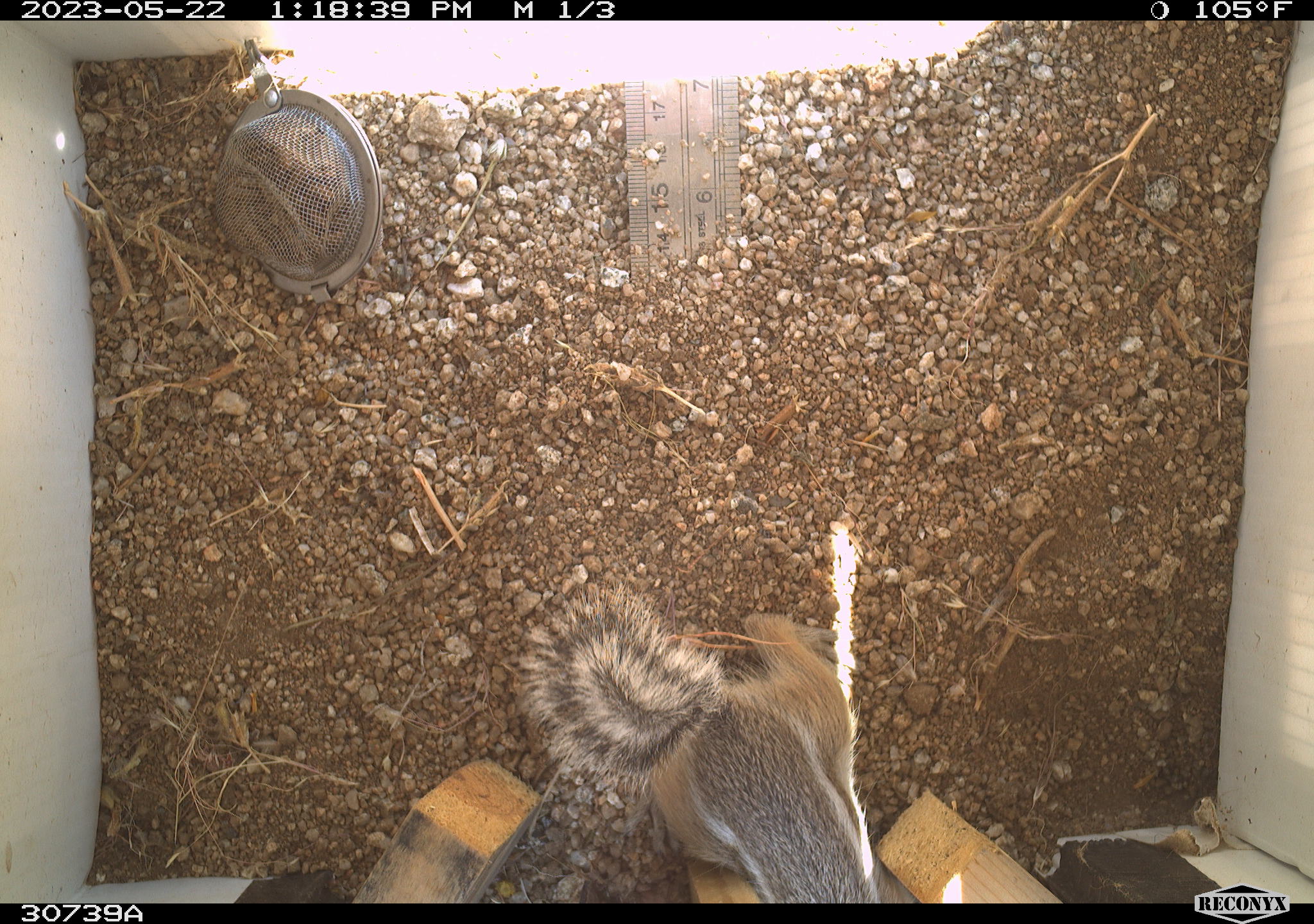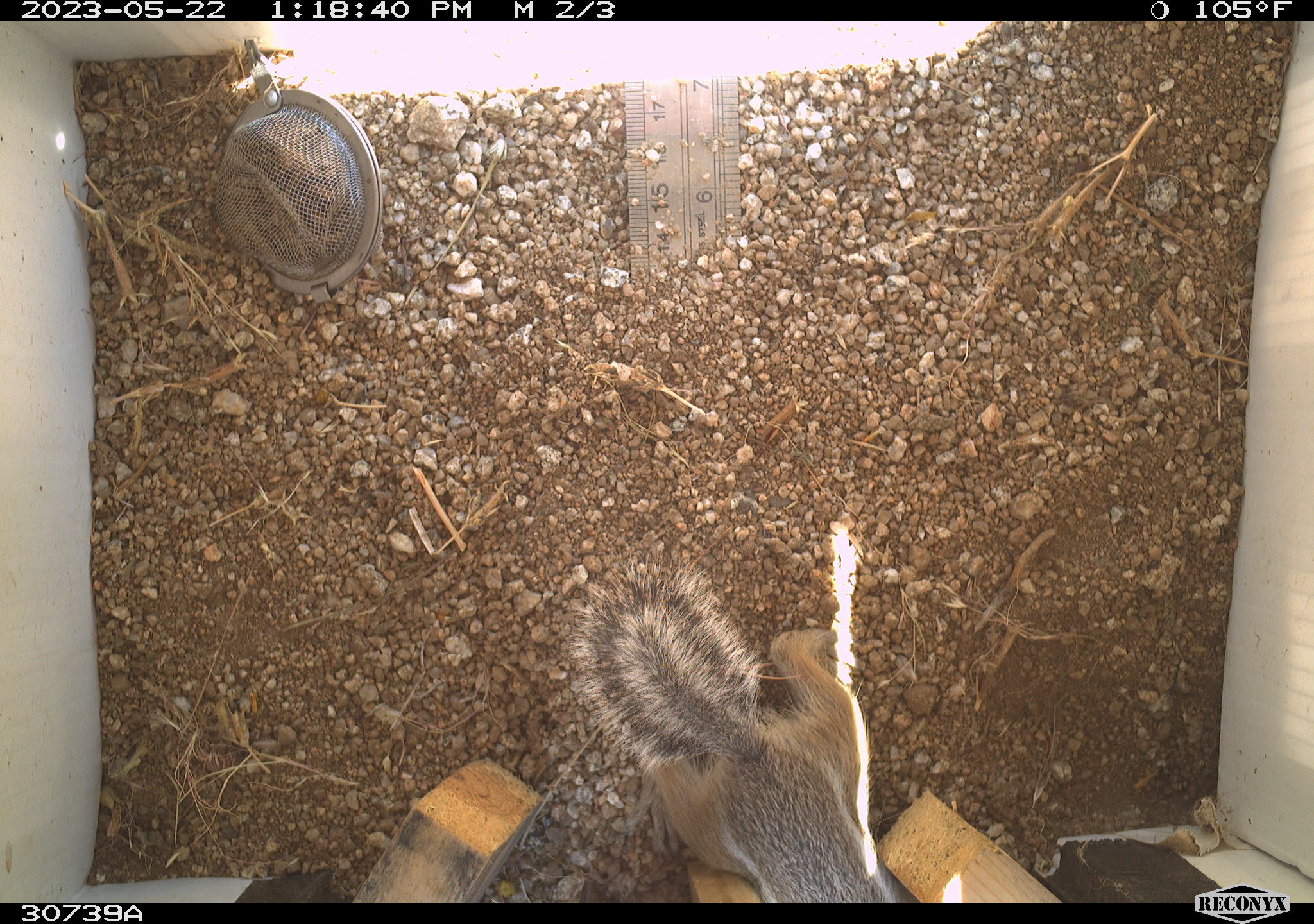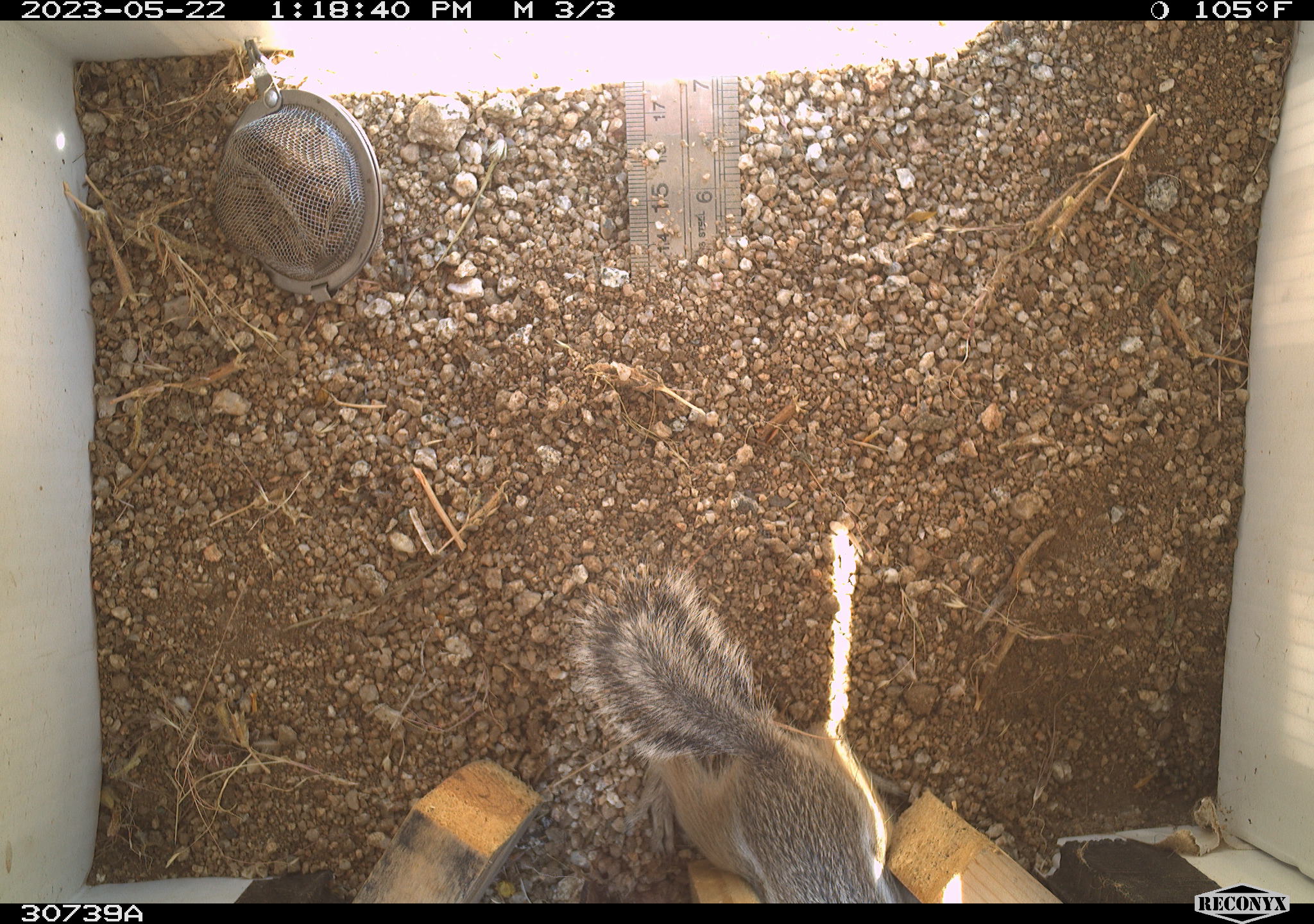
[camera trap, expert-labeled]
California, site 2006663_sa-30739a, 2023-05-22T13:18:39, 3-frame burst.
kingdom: Animalia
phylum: Chordata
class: Mammalia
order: Rodentia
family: Sciuridae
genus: Ammospermophilus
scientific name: Ammospermophilus leucurus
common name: white-tailed antelope squirrel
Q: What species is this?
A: White-tailed antelope squirrel (Ammospermophilus leucurus).